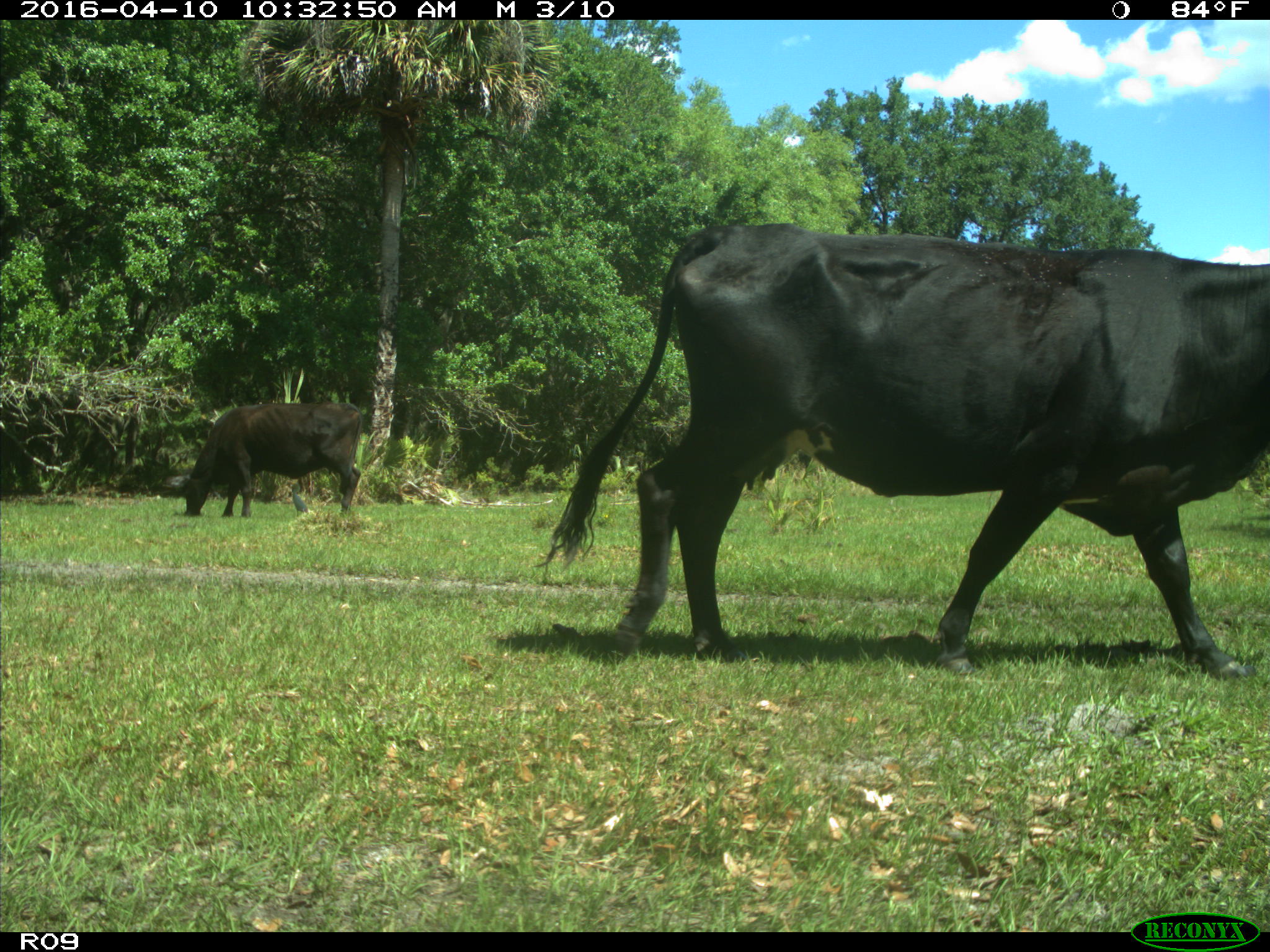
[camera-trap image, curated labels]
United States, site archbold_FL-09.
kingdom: Animalia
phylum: Chordata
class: Mammalia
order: Artiodactyla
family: Bovidae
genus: Bos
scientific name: Bos taurus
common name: domestic cow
Bos taurus (domestic cow).